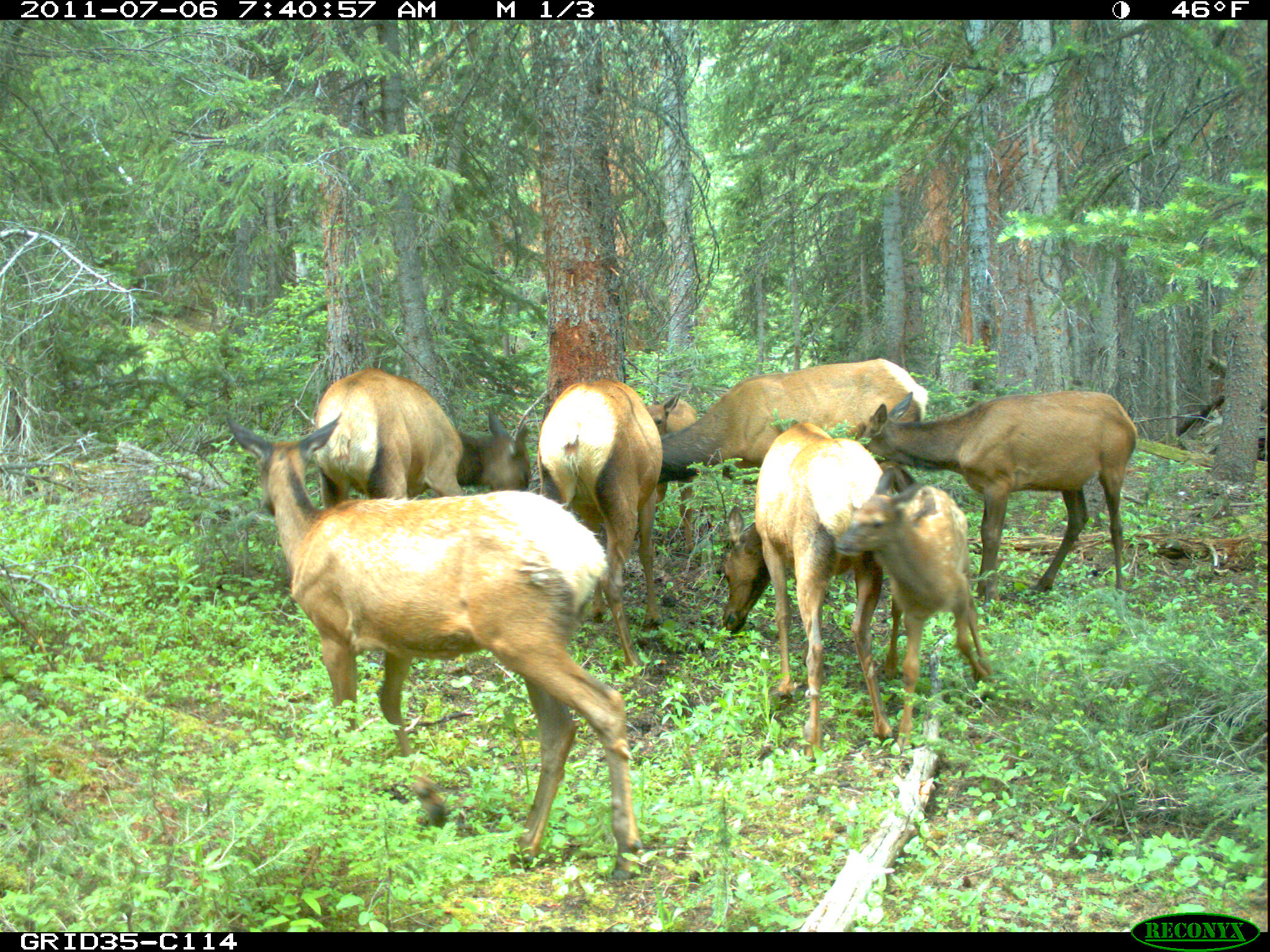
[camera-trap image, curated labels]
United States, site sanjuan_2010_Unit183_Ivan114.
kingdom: Animalia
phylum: Chordata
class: Mammalia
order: Artiodactyla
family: Cervidae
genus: Cervus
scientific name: Cervus elaphus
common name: red deer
Cervus elaphus (red deer).